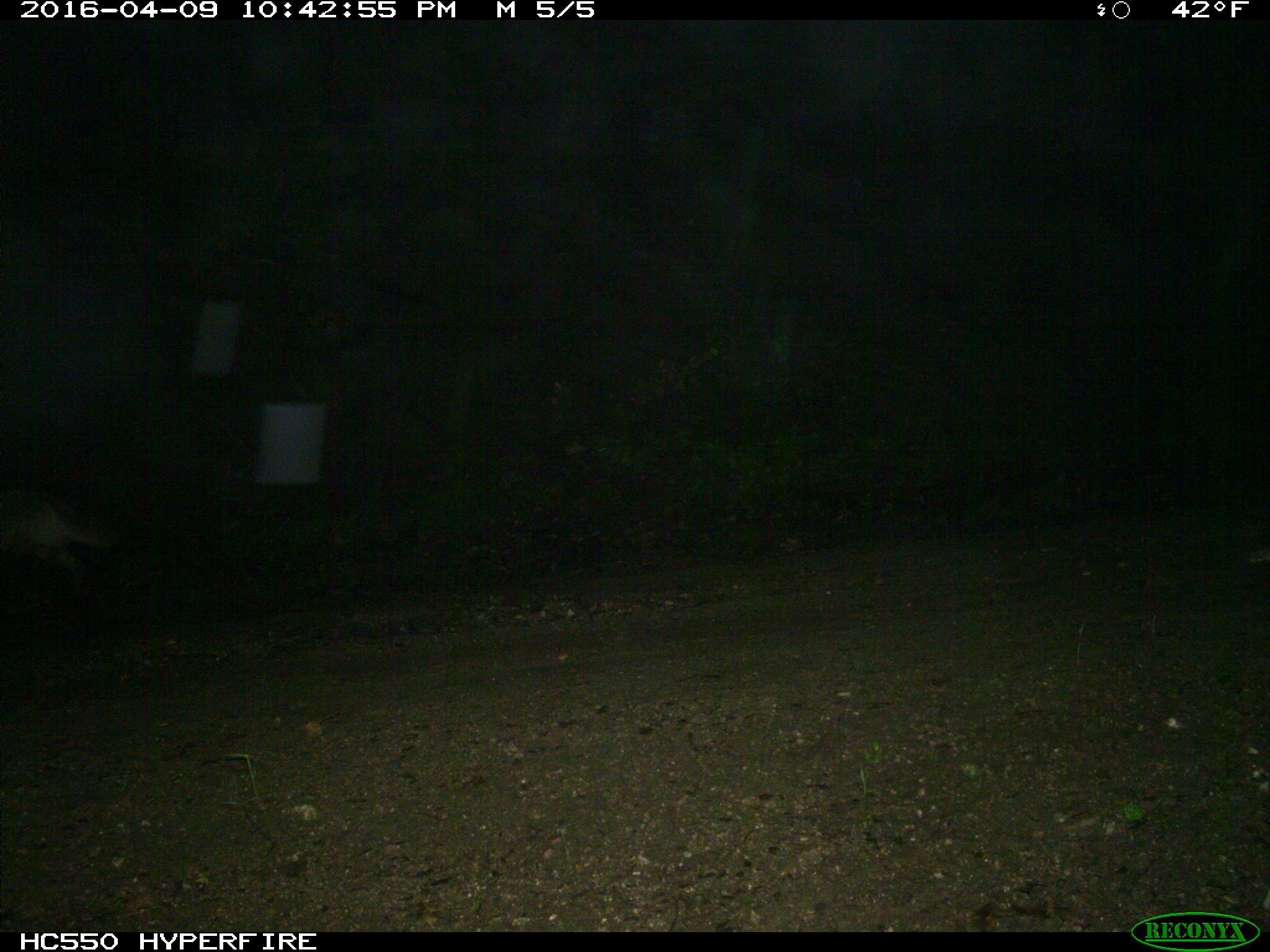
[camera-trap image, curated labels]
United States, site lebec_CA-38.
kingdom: Animalia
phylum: Chordata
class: Mammalia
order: Carnivora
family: Canidae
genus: Canis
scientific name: Canis latrans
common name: coyote